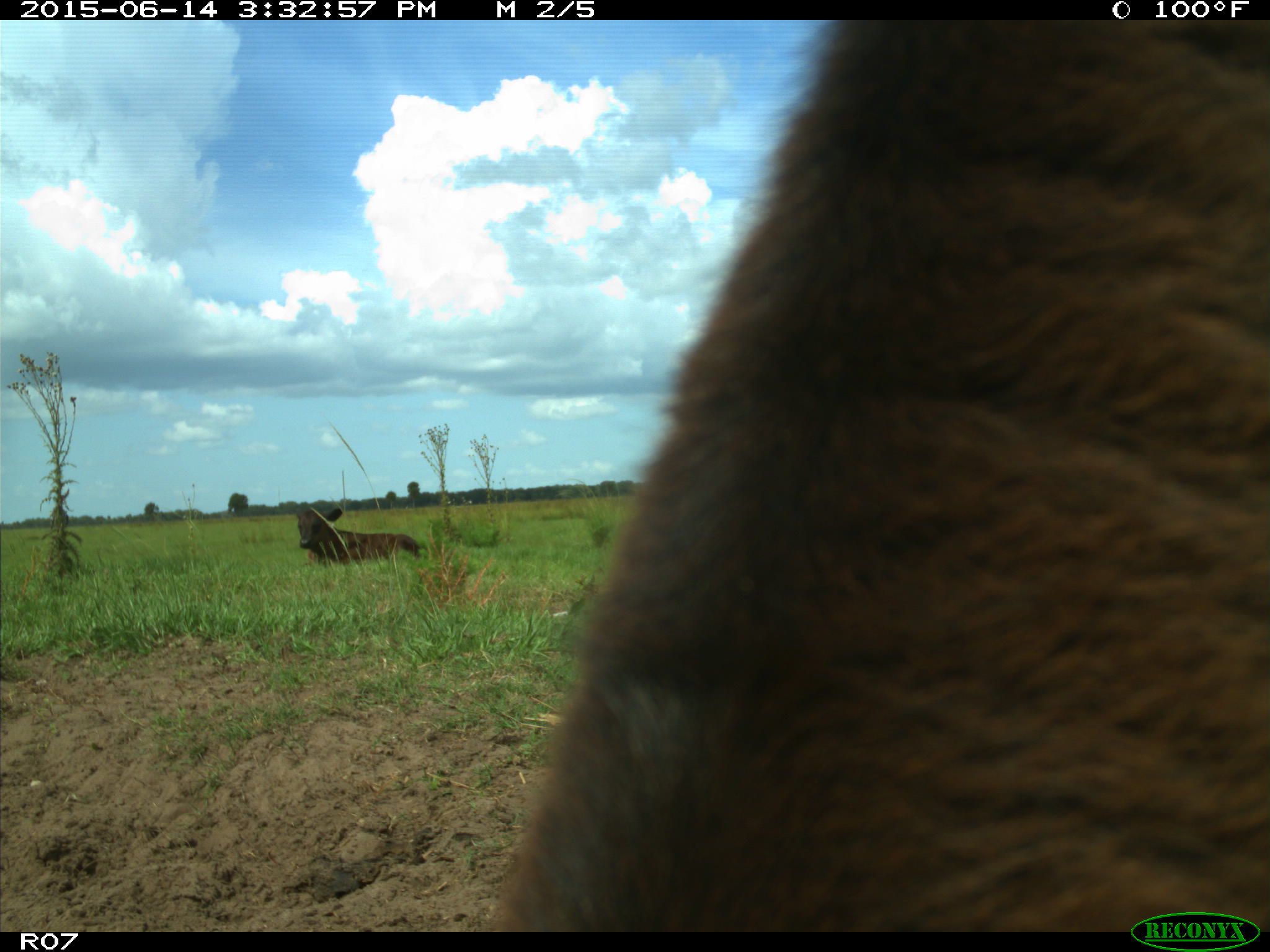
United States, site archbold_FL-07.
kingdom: Animalia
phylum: Chordata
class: Mammalia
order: Artiodactyla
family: Bovidae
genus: Bos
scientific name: Bos taurus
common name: domestic cow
Bos taurus (domestic cow).